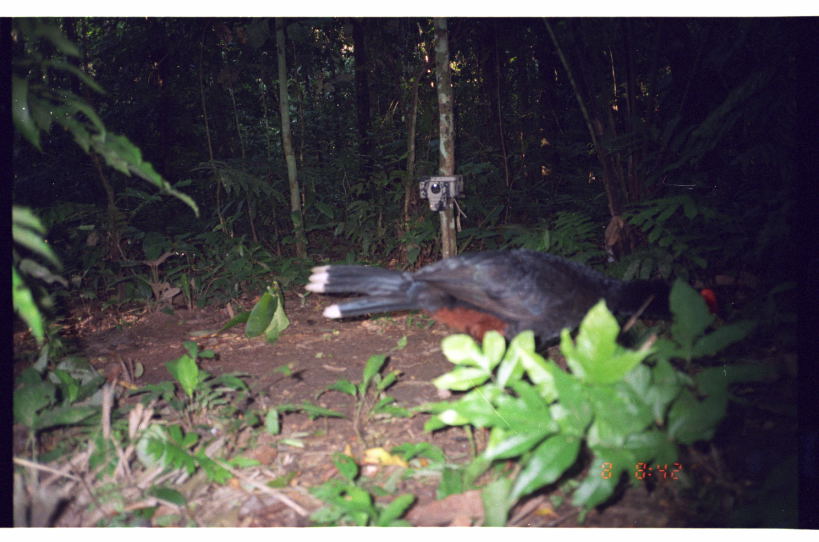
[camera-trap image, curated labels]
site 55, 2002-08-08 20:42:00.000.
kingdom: Animalia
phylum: Chordata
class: Aves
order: Galliformes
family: Cracidae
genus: Mitu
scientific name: Mitu tuberosum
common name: razor-billed curassow